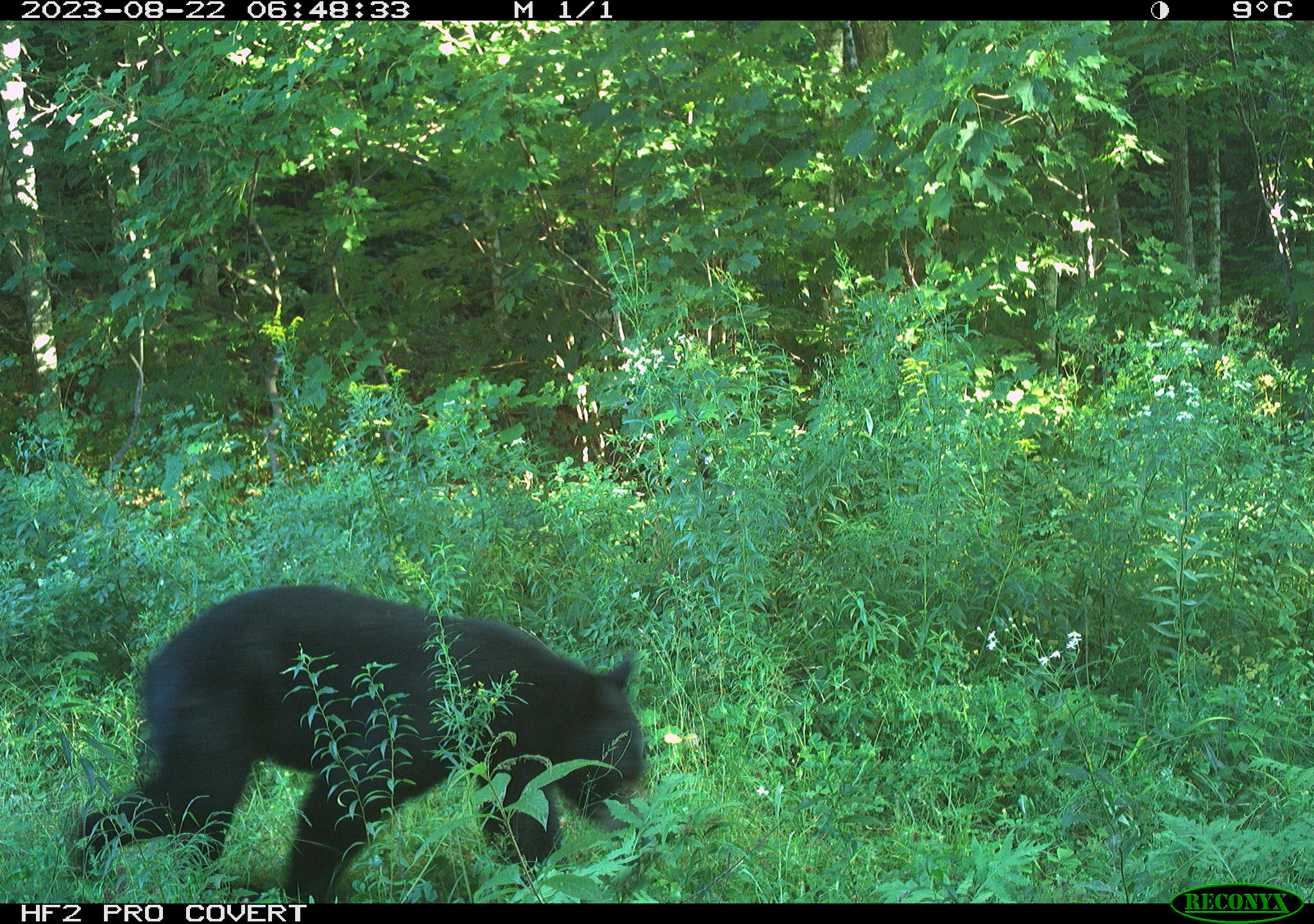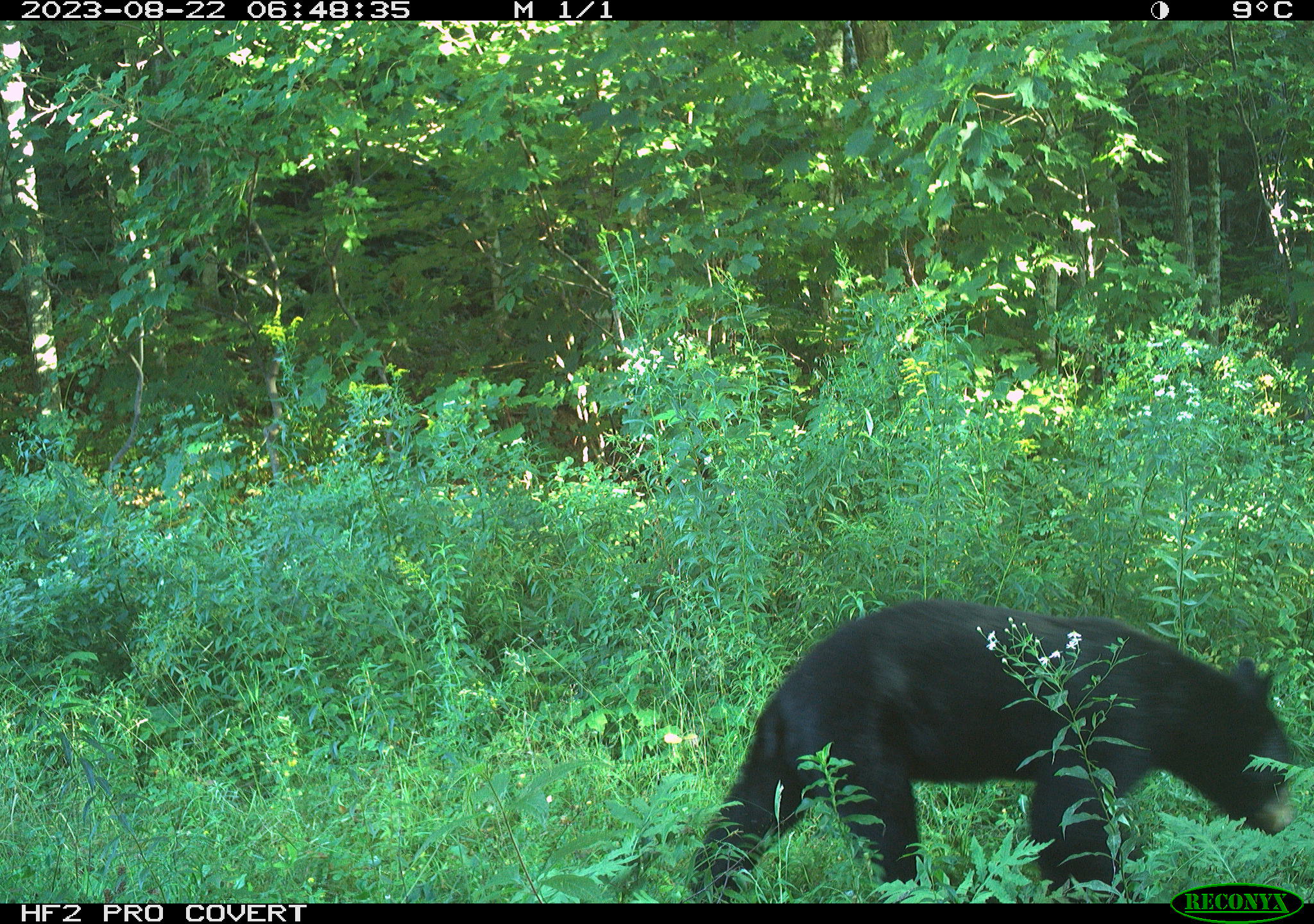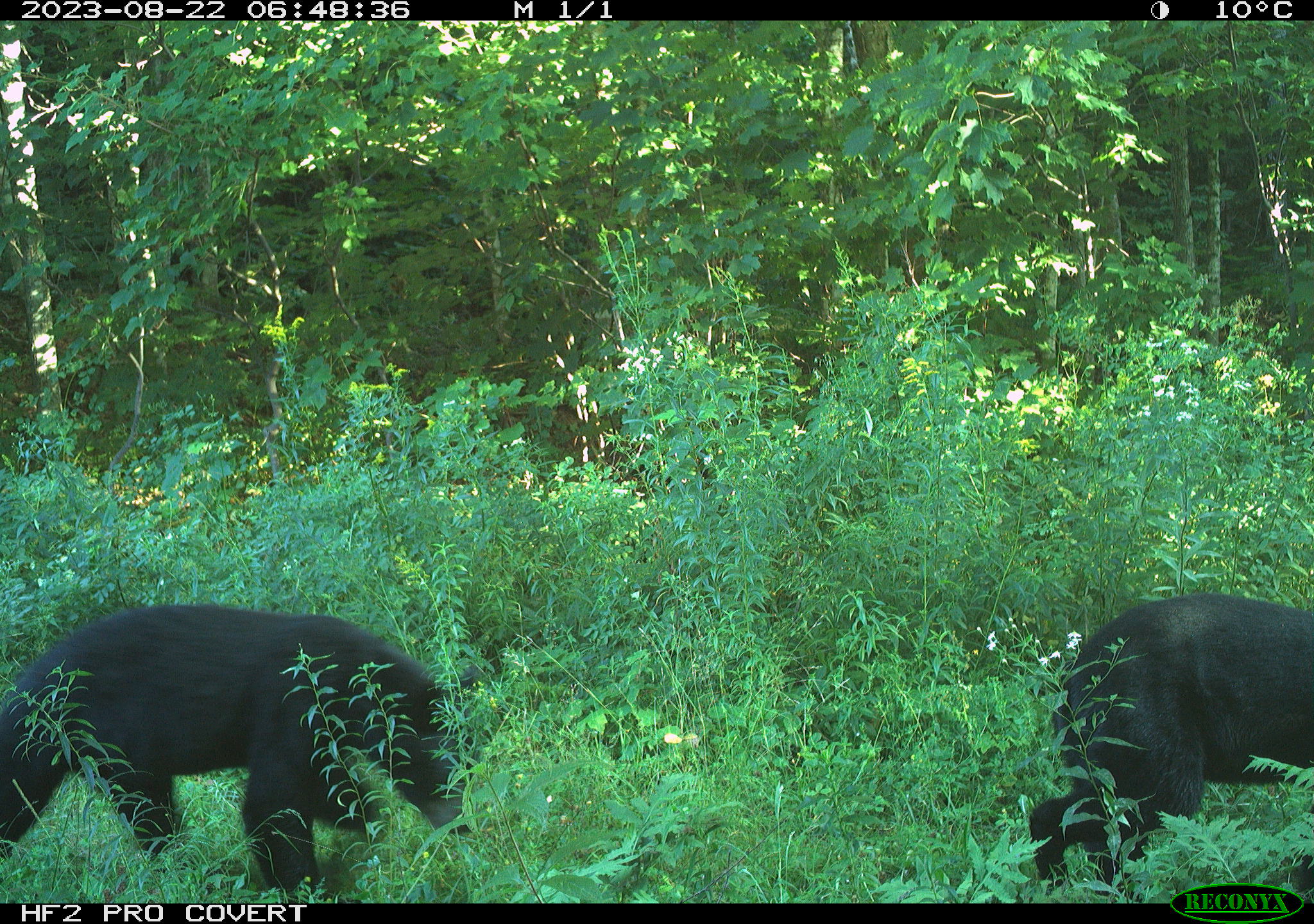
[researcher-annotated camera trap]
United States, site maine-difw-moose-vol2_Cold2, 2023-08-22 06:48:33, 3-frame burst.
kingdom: Animalia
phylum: Chordata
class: Mammalia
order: Carnivora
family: Ursidae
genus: Ursus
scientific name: Ursus americanus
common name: black bear